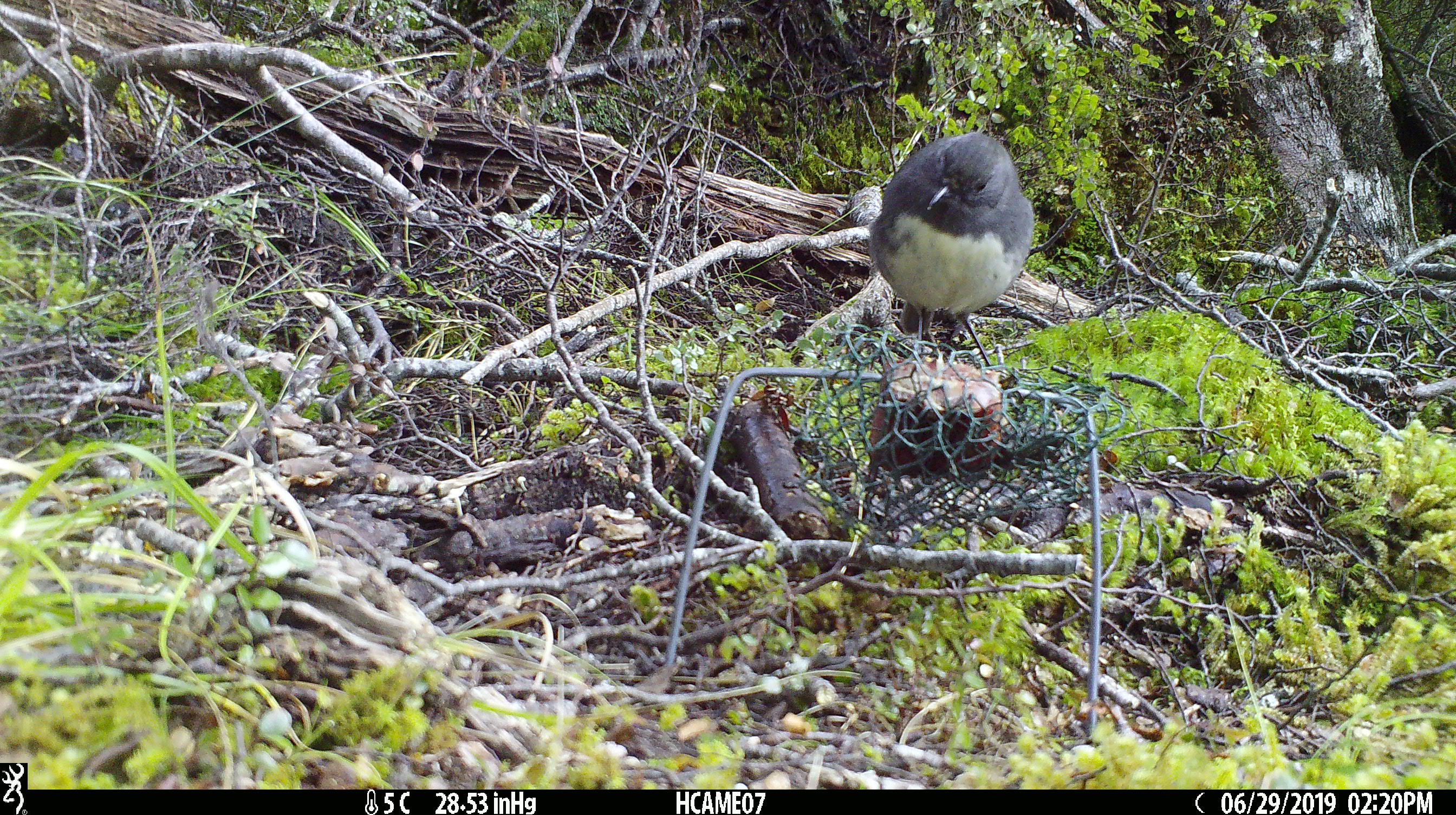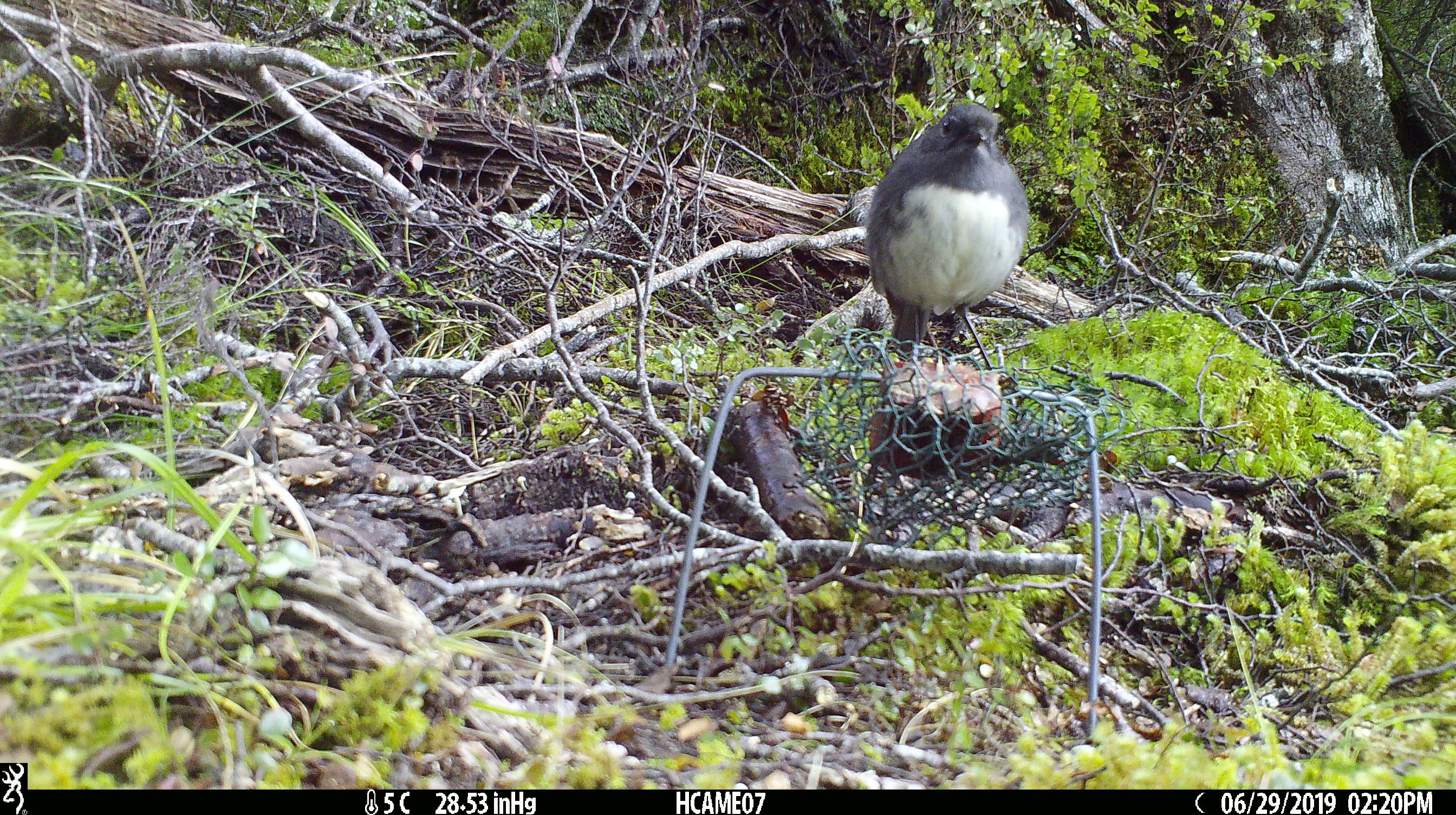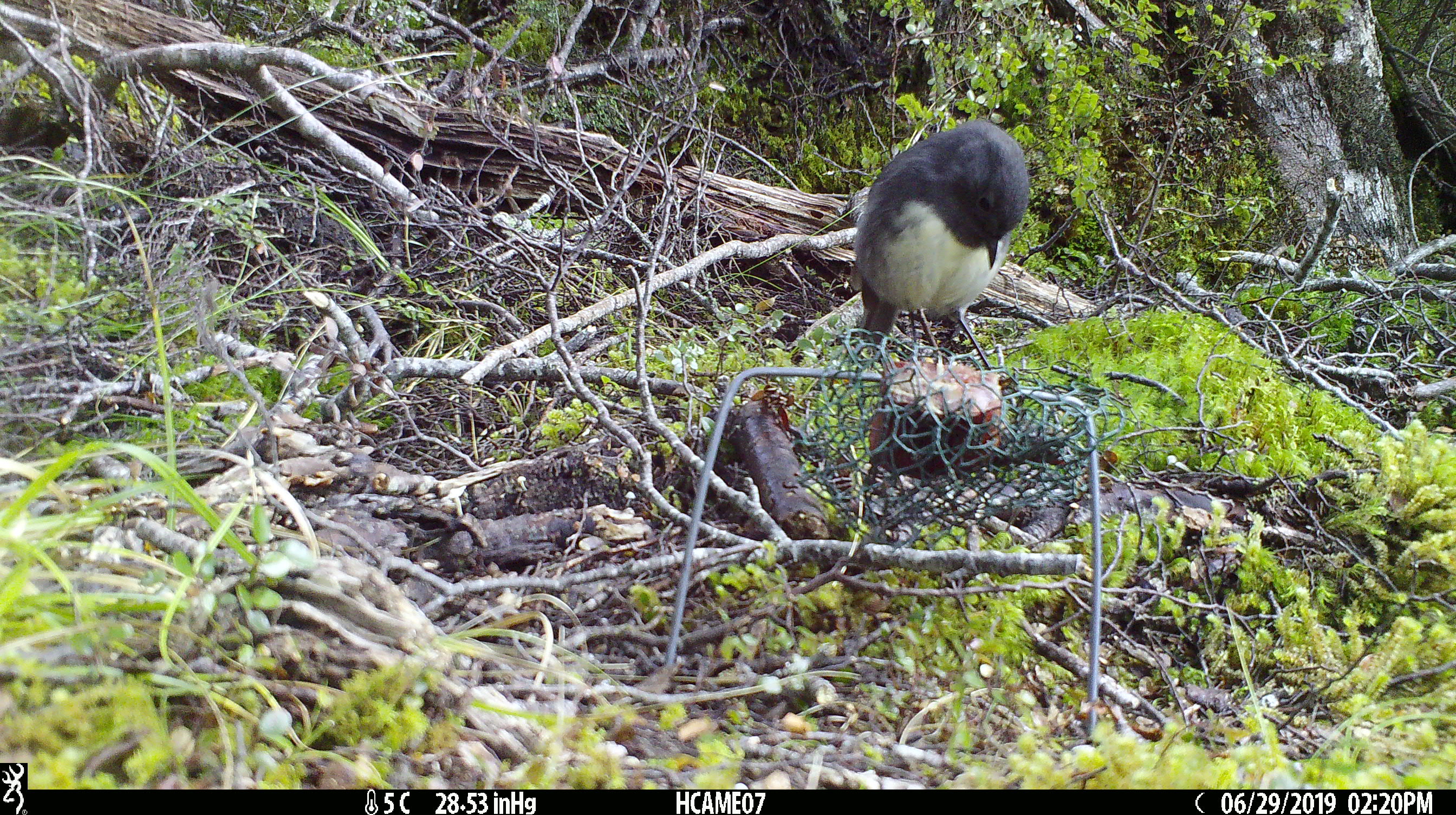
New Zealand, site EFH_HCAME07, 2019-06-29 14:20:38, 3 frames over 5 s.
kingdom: Animalia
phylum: Chordata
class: Aves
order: Passeriformes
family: Petroicidae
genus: Petroica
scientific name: Petroica australis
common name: new zealand robin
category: robin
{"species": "robin (new zealand robin) (Petroica australis)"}